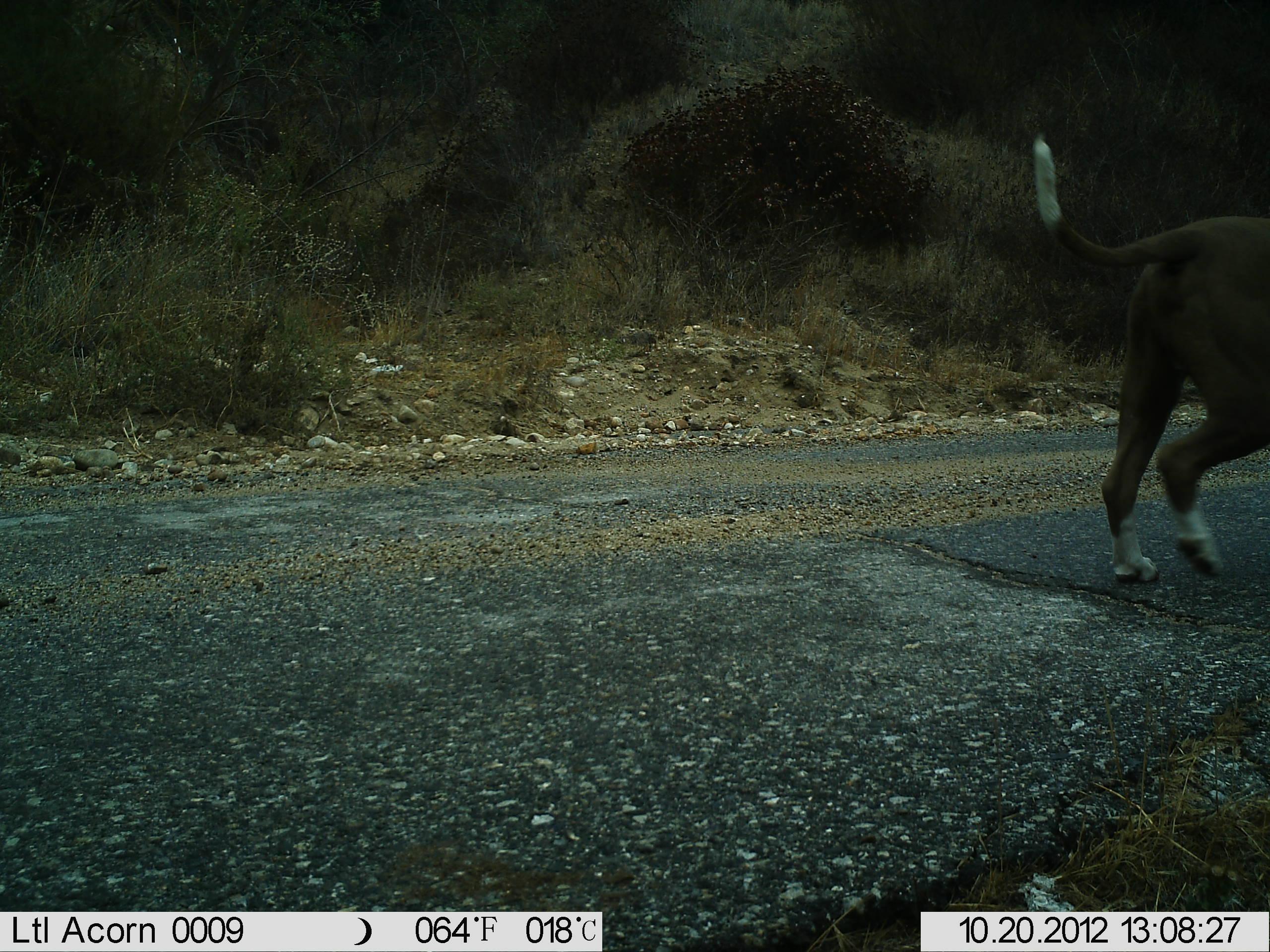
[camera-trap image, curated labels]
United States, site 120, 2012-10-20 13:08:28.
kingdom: Animalia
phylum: Chordata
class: Mammalia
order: Carnivora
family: Canidae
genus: Canis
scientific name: Canis familiaris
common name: domestic dog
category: dog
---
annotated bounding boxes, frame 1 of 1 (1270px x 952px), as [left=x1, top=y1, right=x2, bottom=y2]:
dog: [left=1018, top=129, right=1267, bottom=603]